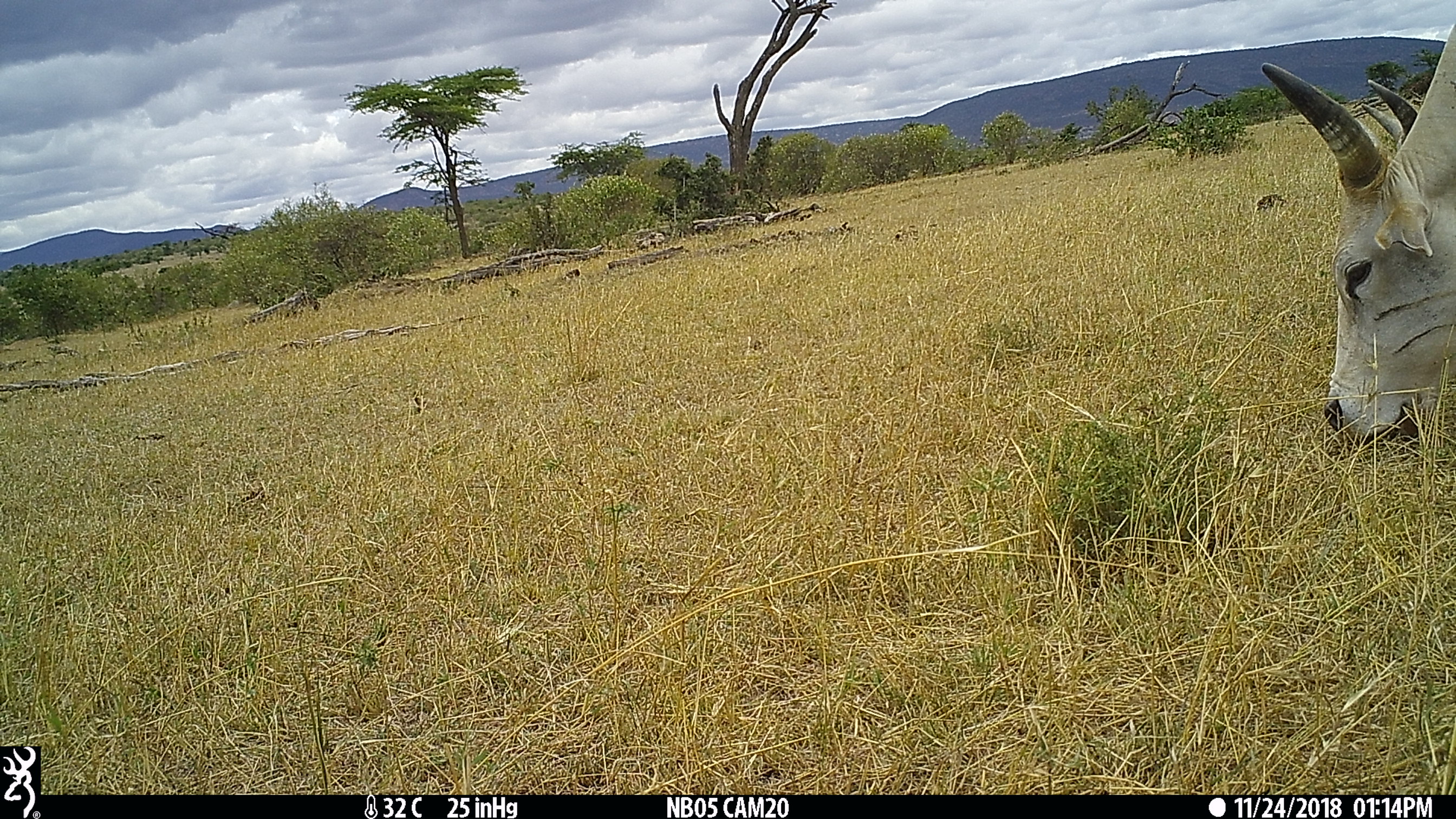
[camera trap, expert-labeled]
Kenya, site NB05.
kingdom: Animalia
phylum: Chordata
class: Mammalia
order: Artiodactyla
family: Bovidae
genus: Bos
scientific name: Bos taurus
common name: cattle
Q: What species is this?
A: Cattle (Bos taurus).